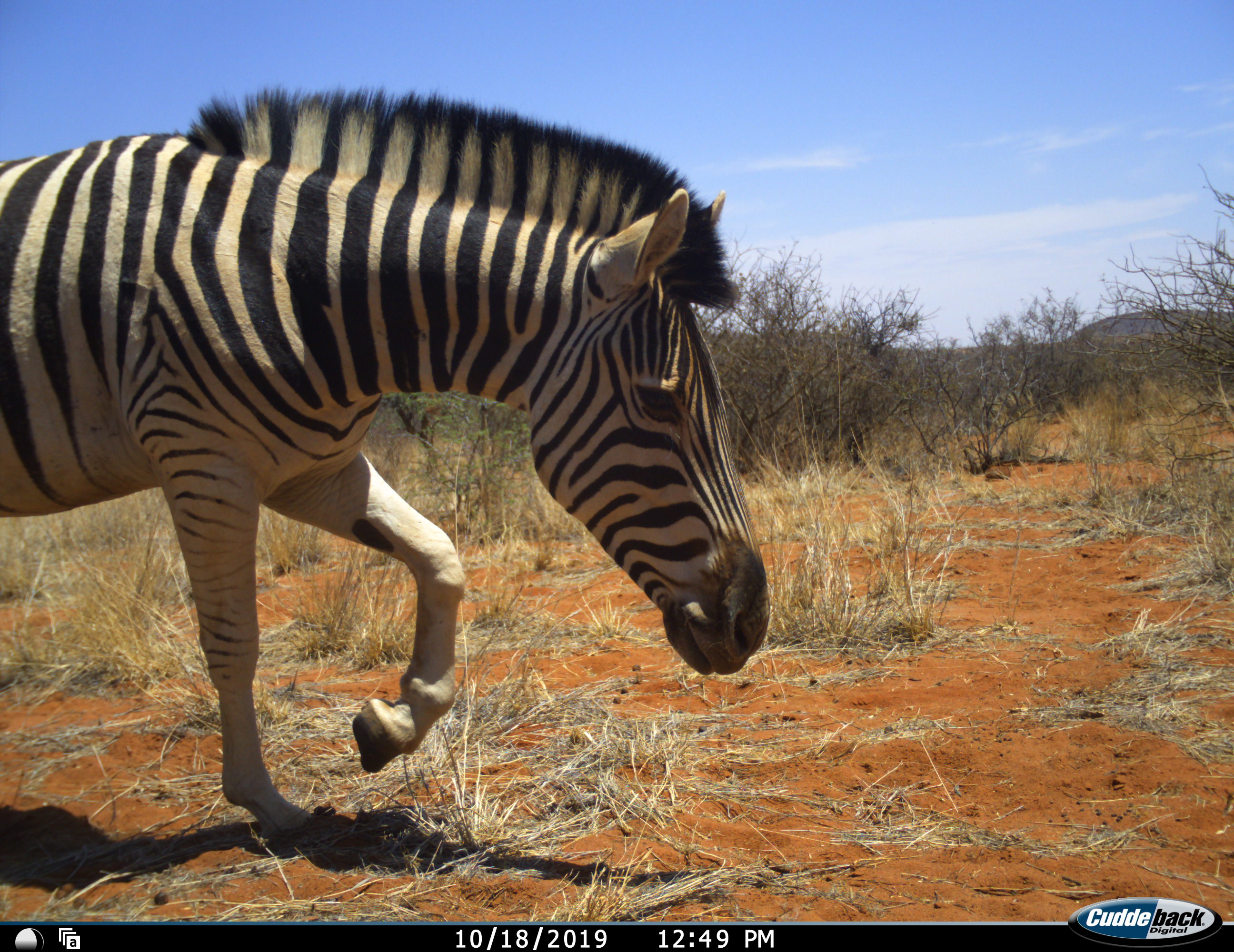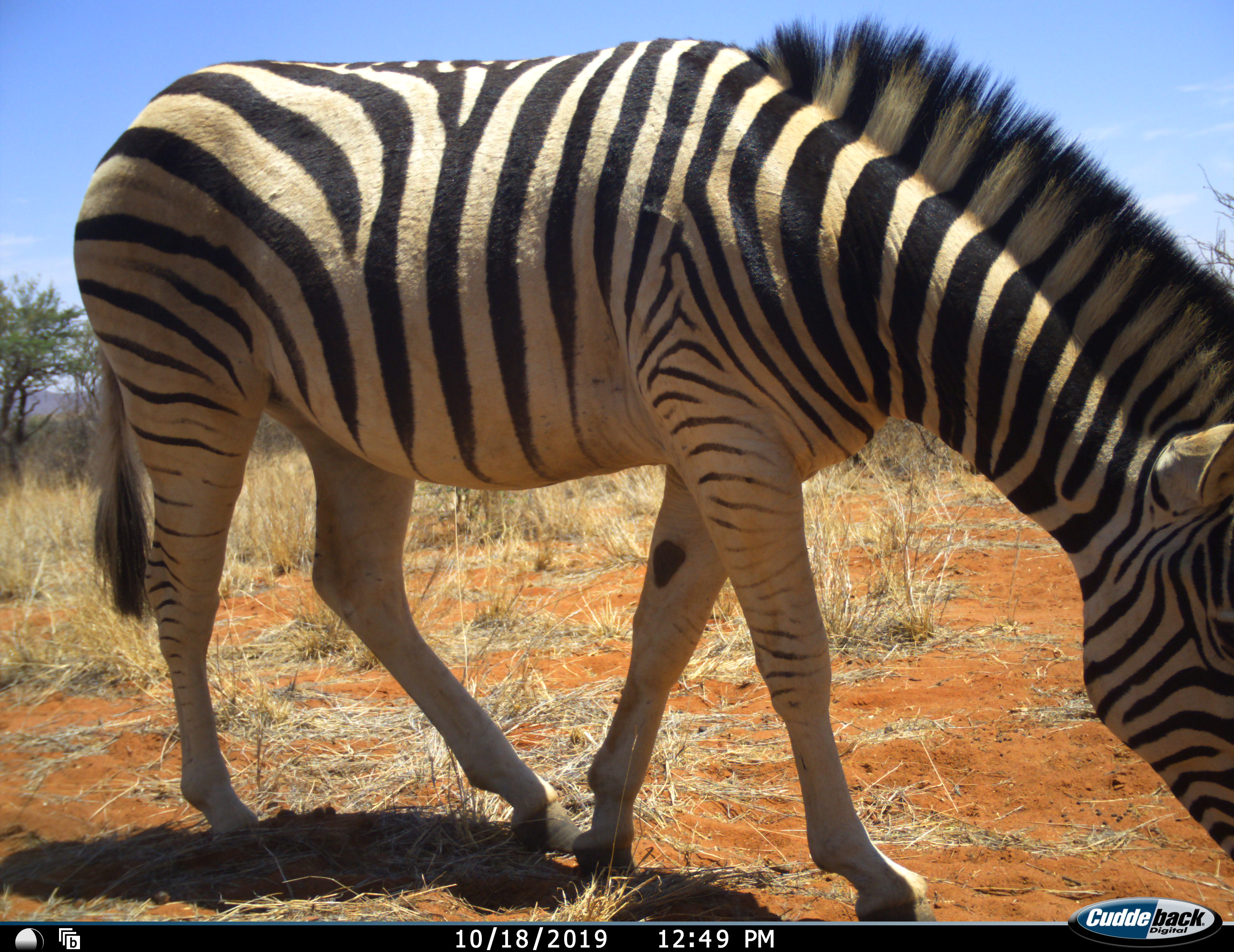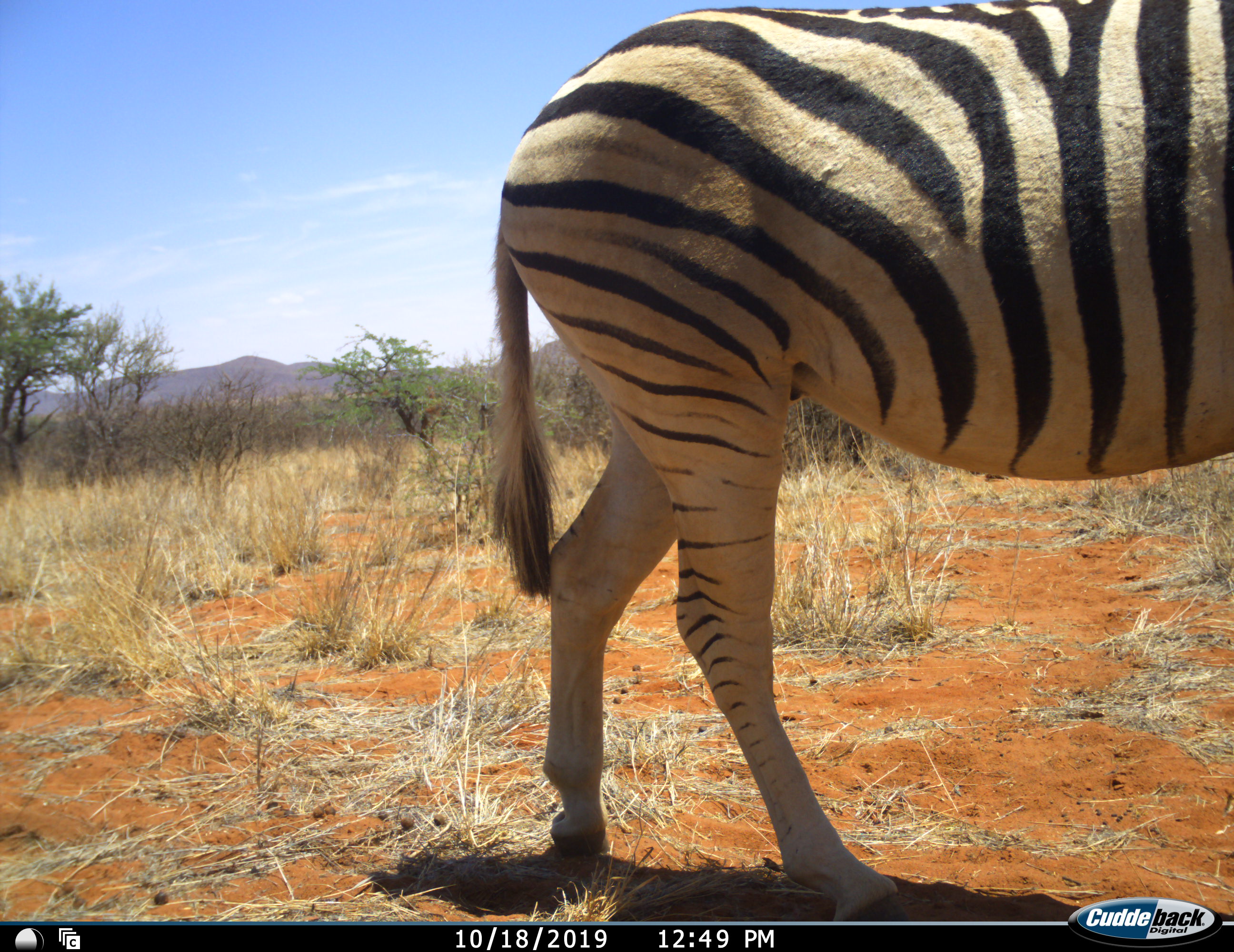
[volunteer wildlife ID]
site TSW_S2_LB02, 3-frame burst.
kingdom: Animalia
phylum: Chordata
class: Mammalia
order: Perissodactyla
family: Equidae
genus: Equus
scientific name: Equus quagga burchellii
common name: burchell's zebra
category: zebraburchells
Zebraburchells (burchell's zebra) (Equus quagga burchellii), count 1. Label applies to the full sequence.